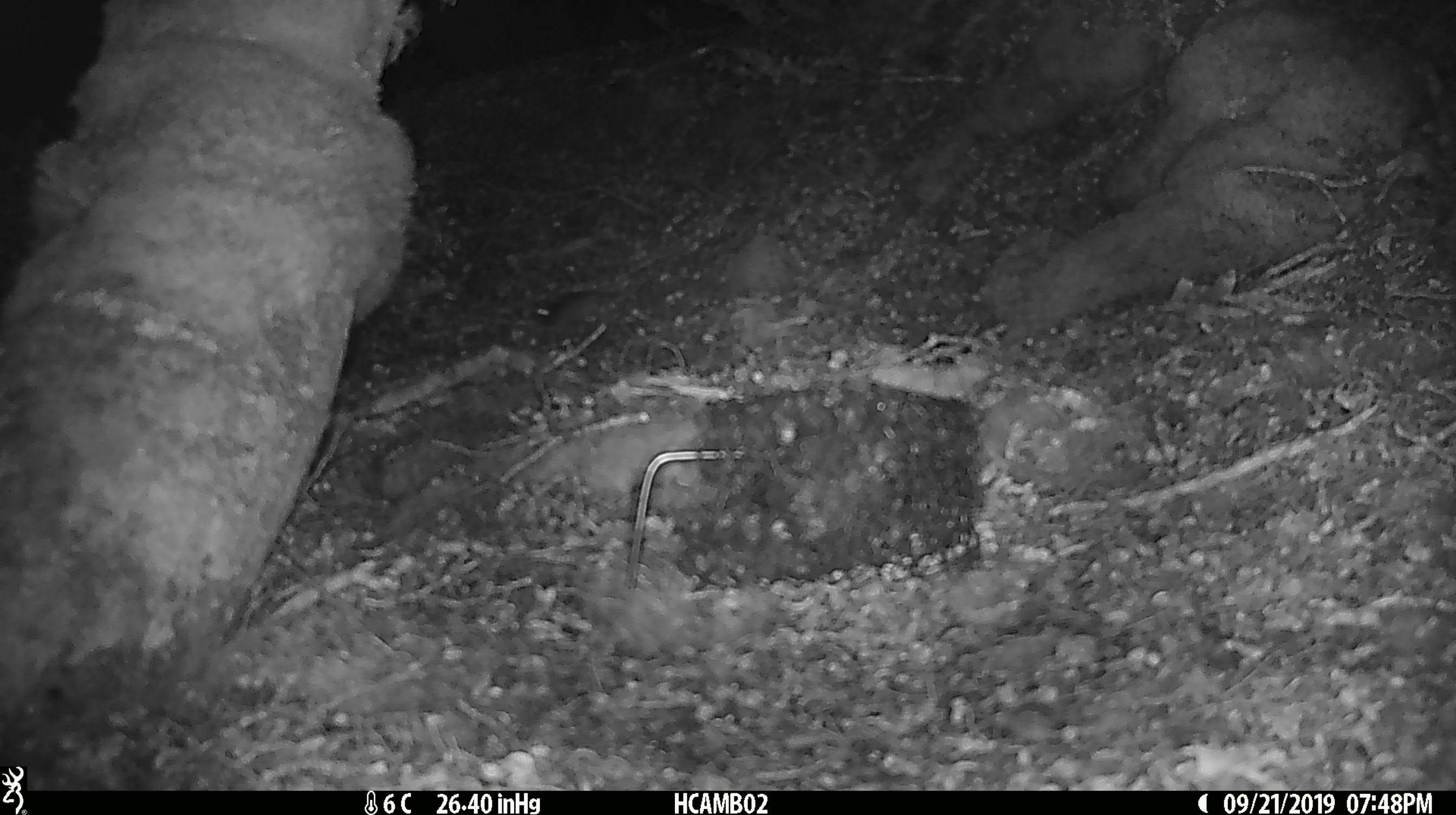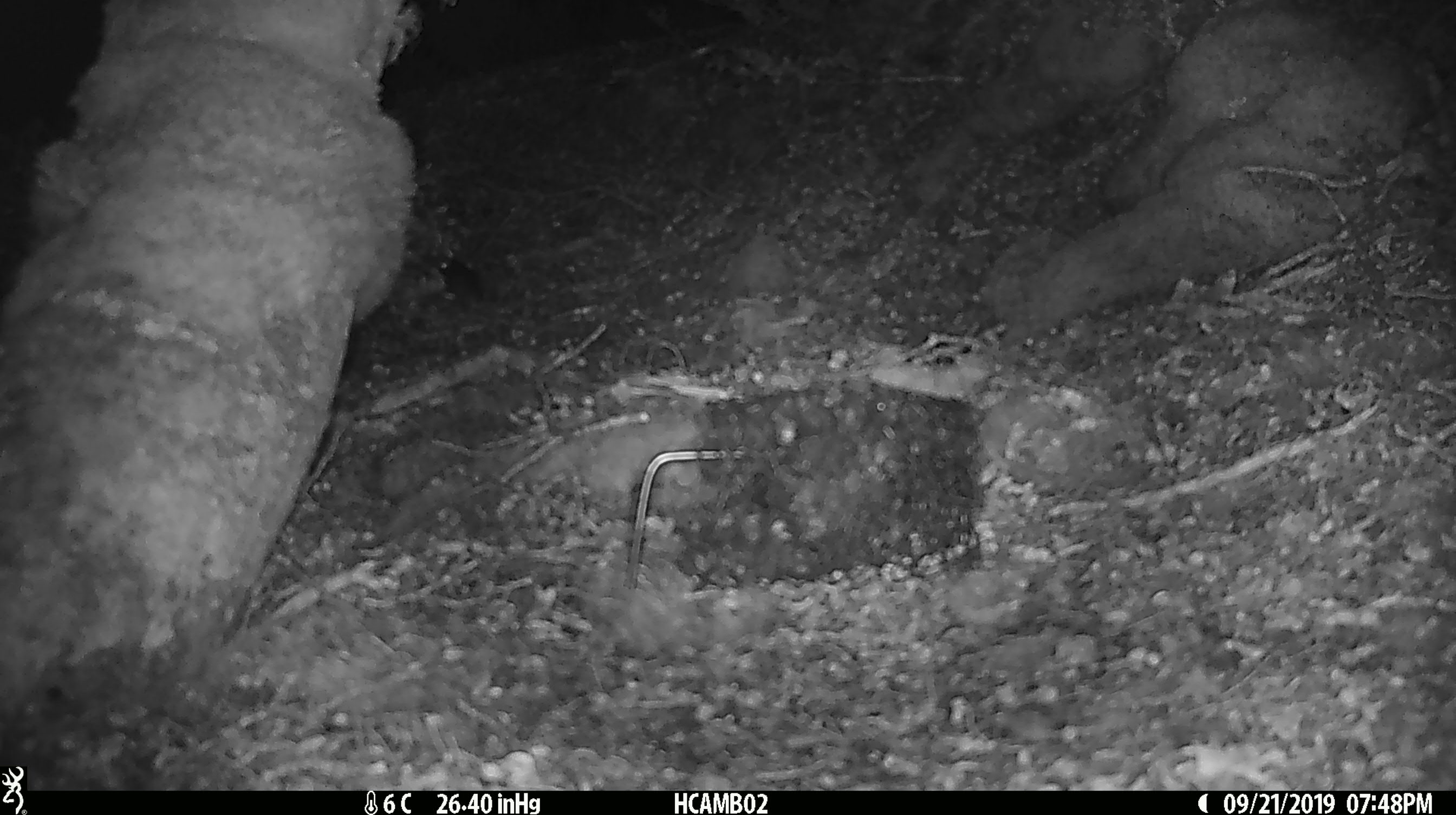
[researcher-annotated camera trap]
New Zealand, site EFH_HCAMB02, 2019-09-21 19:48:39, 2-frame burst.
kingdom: Animalia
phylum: Chordata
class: Mammalia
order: Rodentia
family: Muridae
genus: Mus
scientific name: Mus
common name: mouse